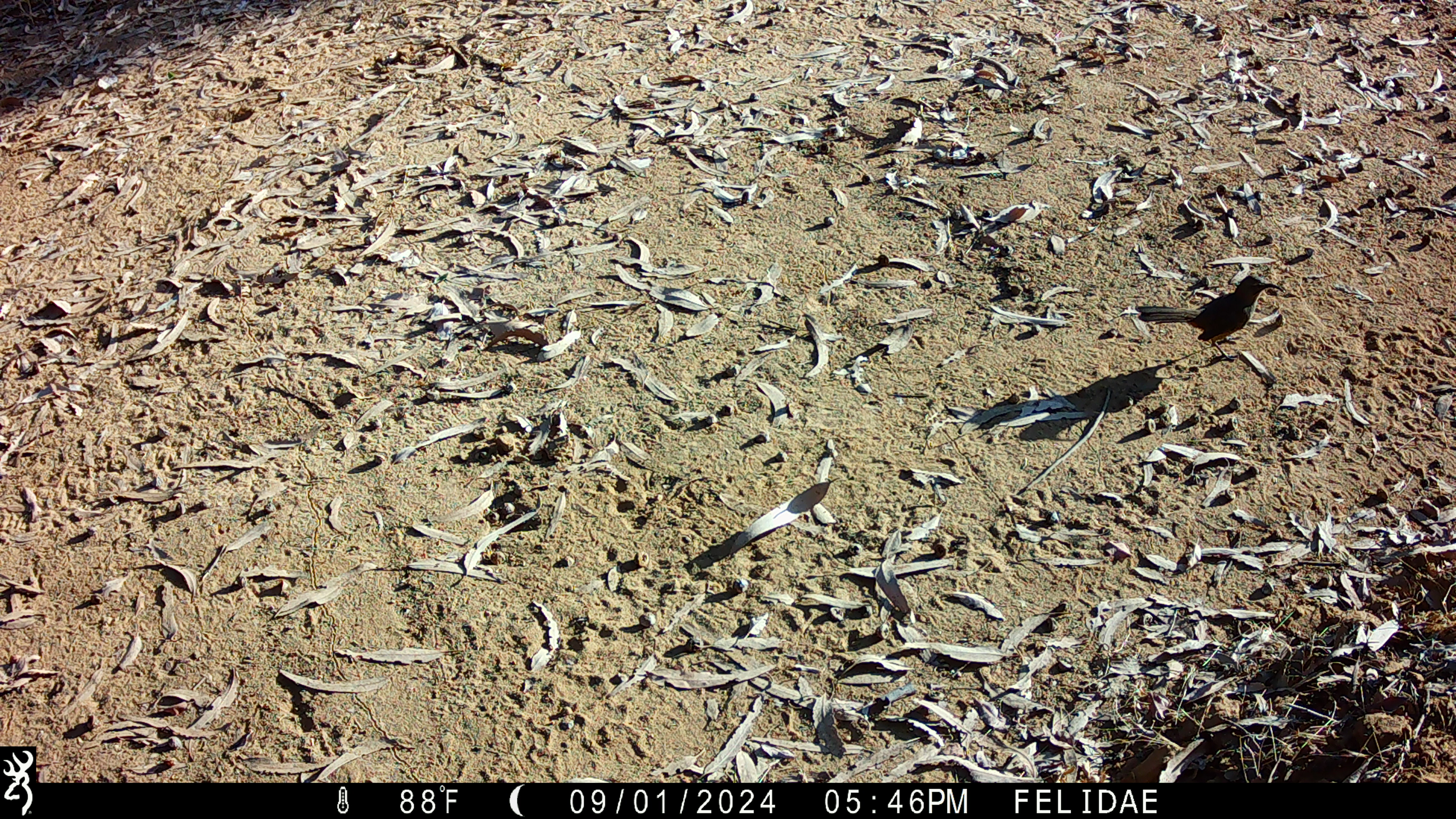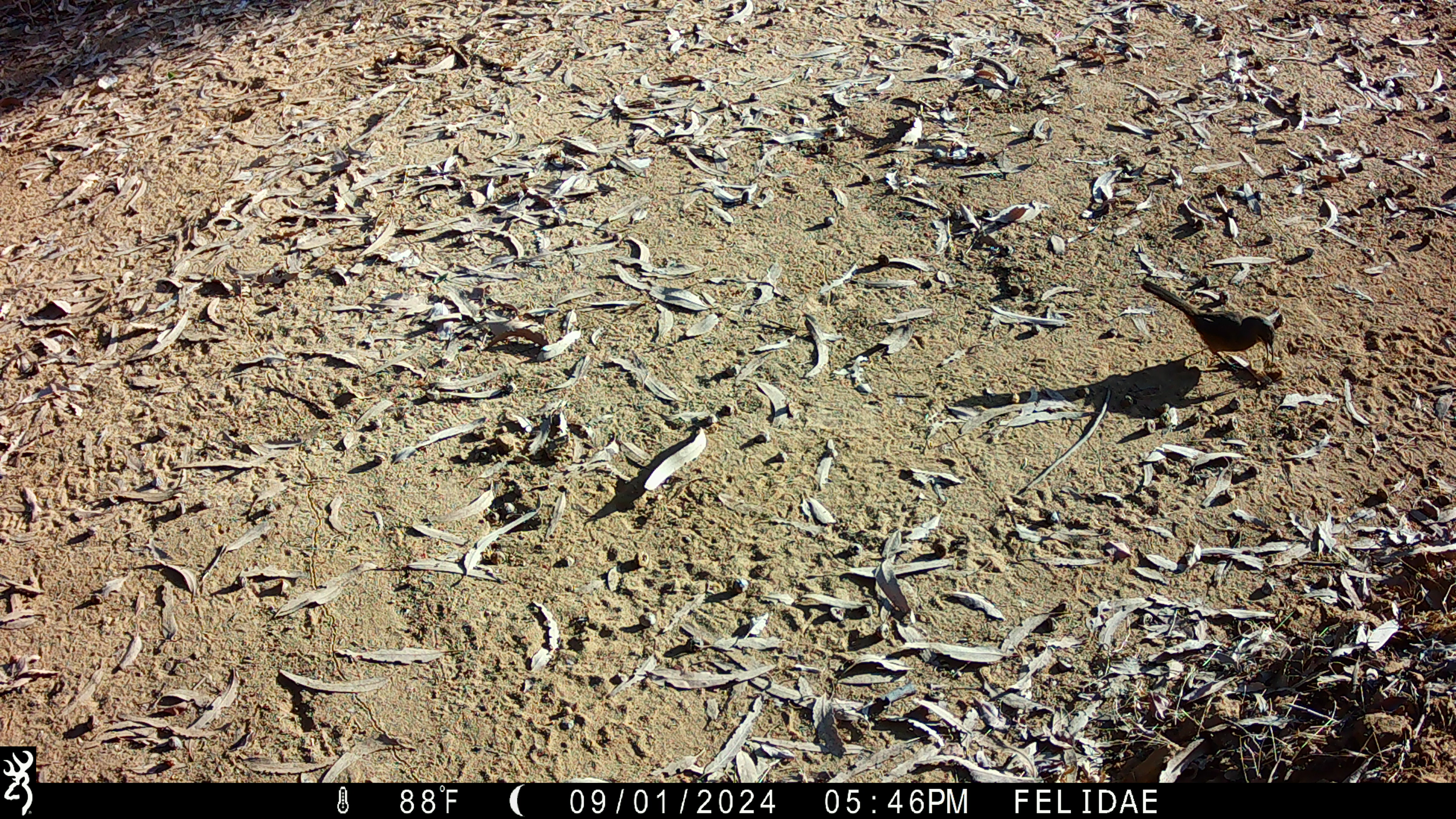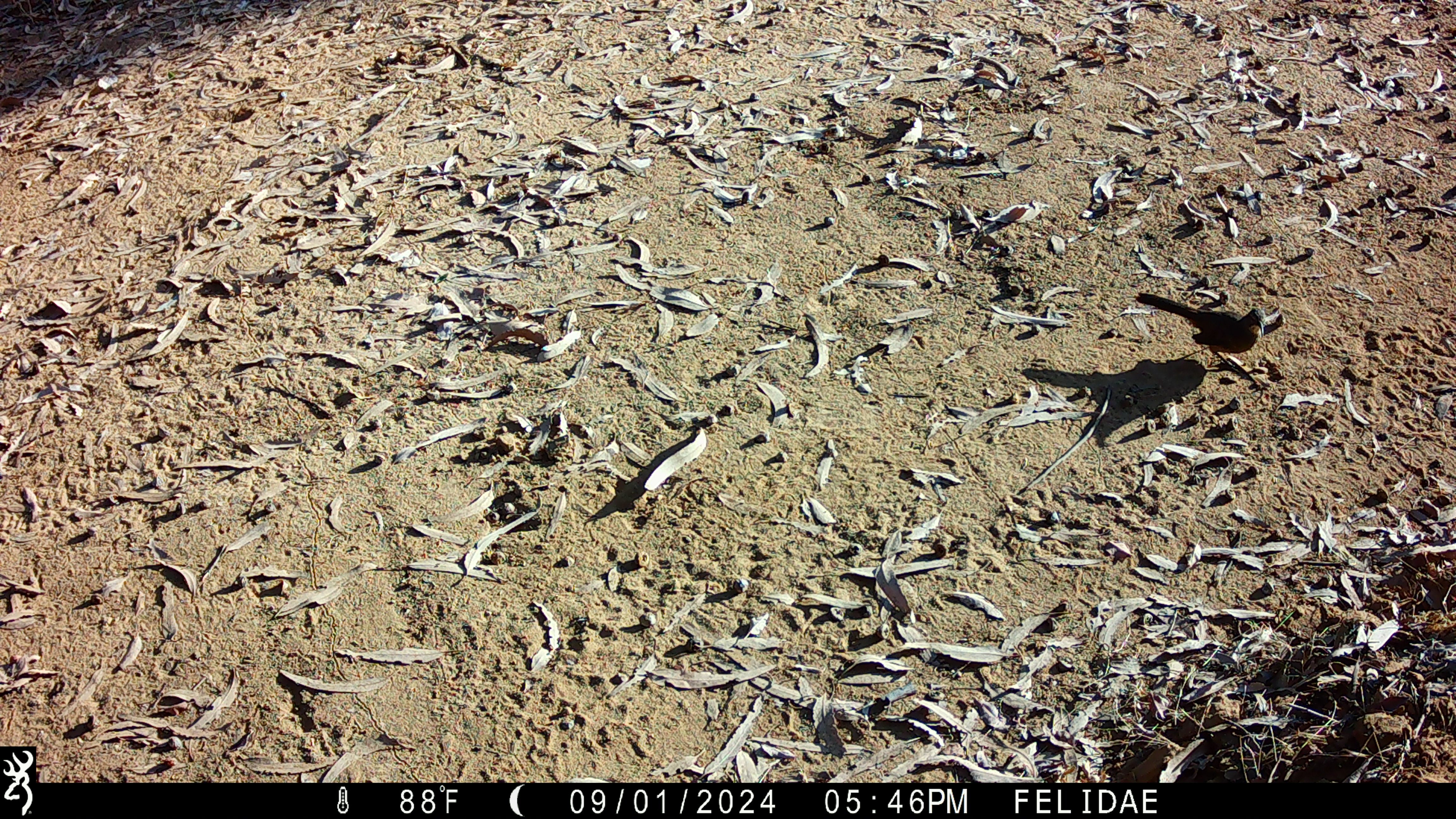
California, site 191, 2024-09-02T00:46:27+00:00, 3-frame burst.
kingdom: Animalia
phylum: Chordata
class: Aves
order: Passeriformes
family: Mimidae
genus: Toxostoma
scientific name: Toxostoma redivivum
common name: california thrasher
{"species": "california thrasher (Toxostoma redivivum)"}